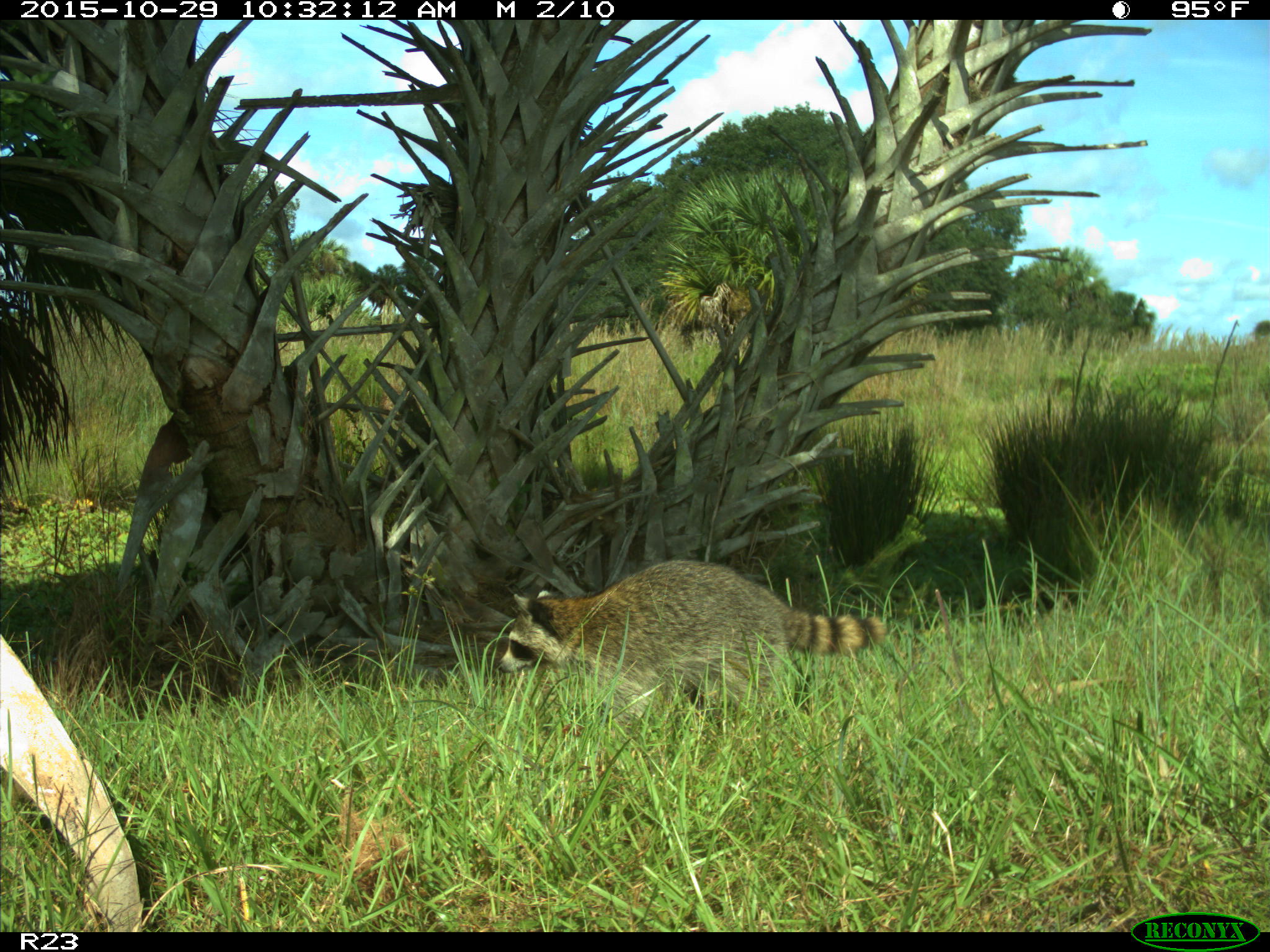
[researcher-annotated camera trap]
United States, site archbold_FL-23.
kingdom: Animalia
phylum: Chordata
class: Mammalia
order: Carnivora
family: Procyonidae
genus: Procyon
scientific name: Procyon lotor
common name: common raccoon